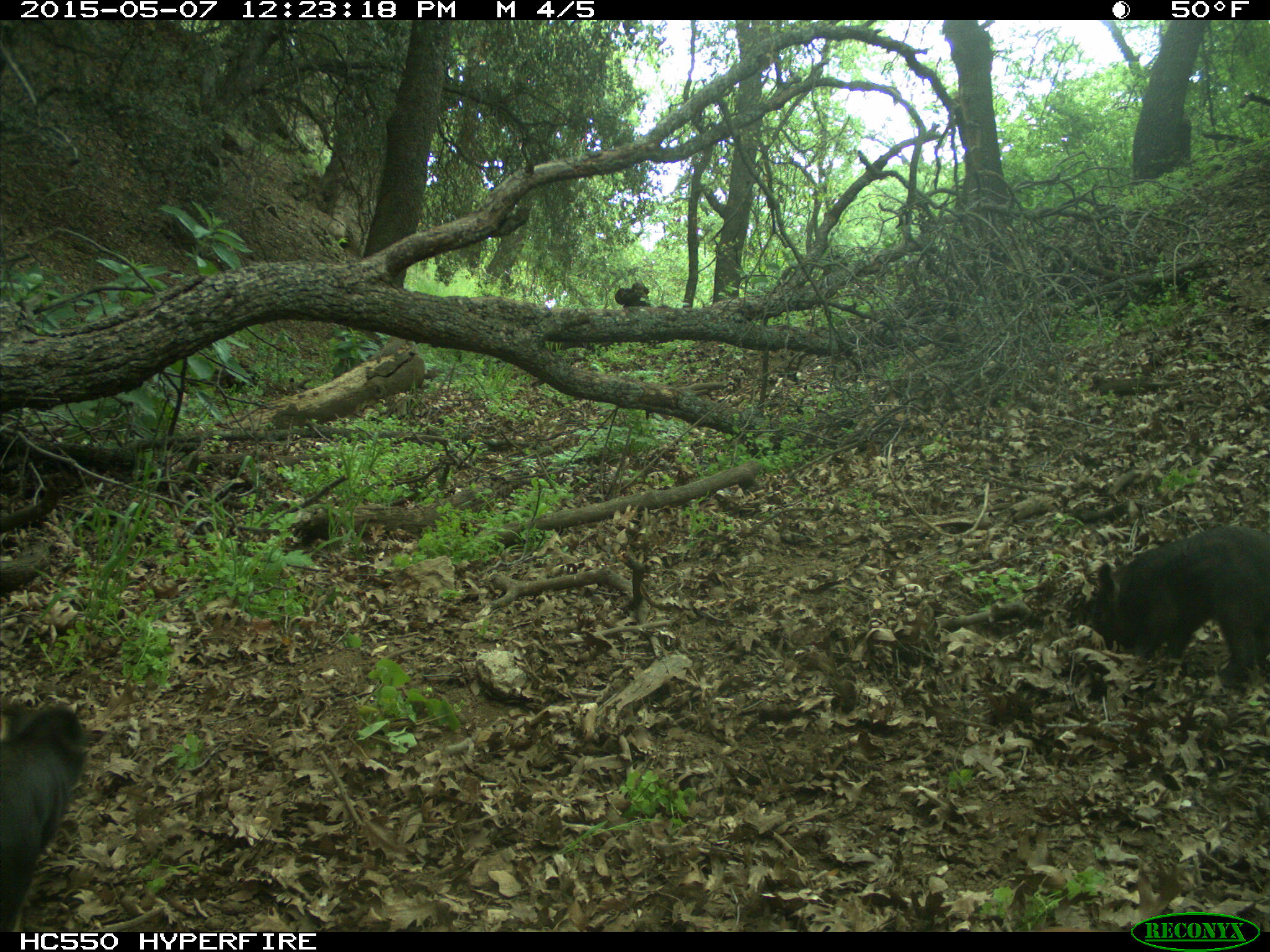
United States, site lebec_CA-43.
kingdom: Animalia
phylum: Chordata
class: Mammalia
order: Artiodactyla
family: Suidae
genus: Sus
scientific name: Sus scrofa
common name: wild boar